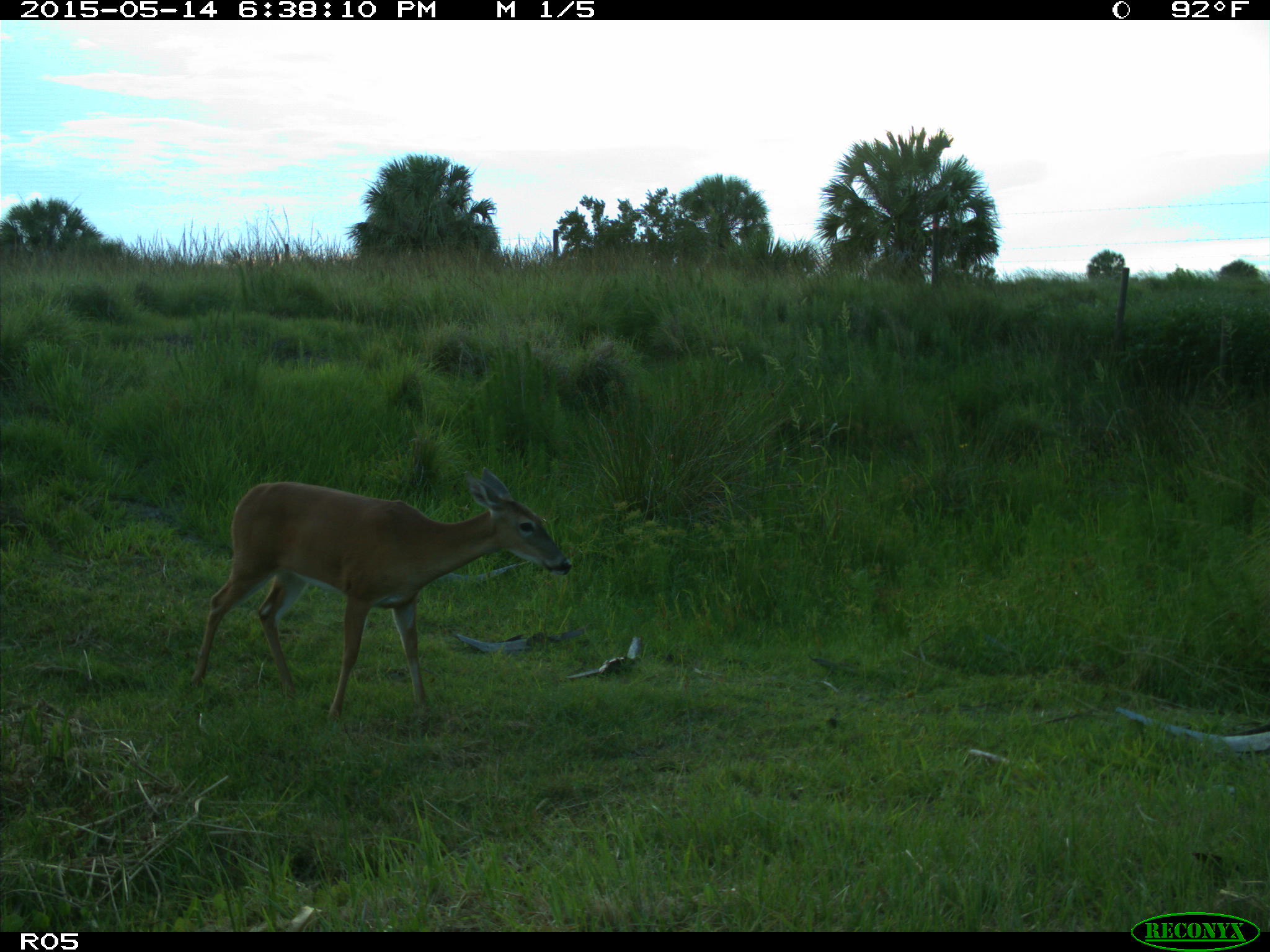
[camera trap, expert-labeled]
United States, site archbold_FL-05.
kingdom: Animalia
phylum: Chordata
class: Mammalia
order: Artiodactyla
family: Cervidae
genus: Odocoileus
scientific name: Odocoileus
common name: deer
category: unidentified deer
Unidentified deer (deer) (Odocoileus).